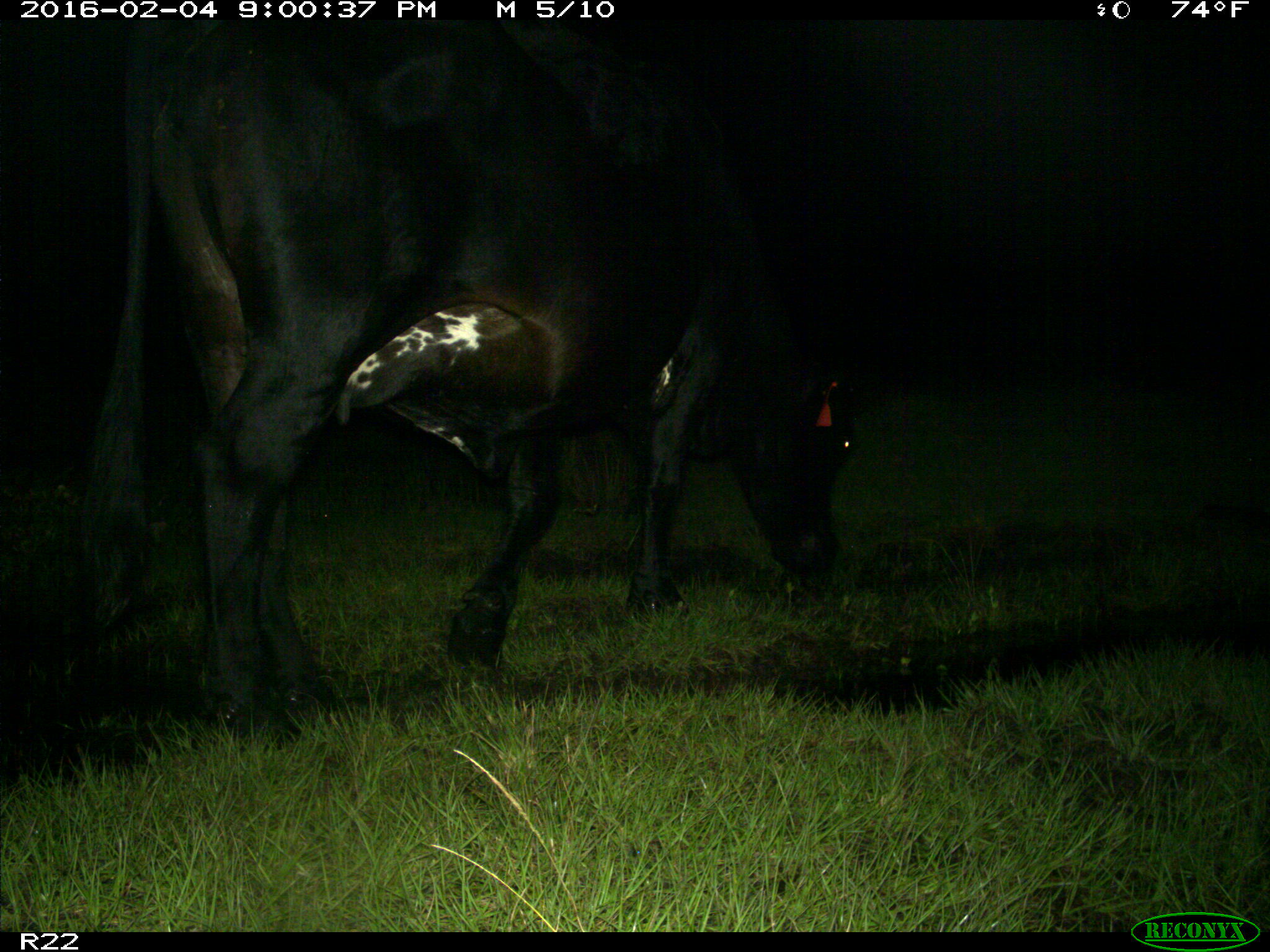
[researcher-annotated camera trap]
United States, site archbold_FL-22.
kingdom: Animalia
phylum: Chordata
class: Mammalia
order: Artiodactyla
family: Bovidae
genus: Bos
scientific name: Bos taurus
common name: domestic cow